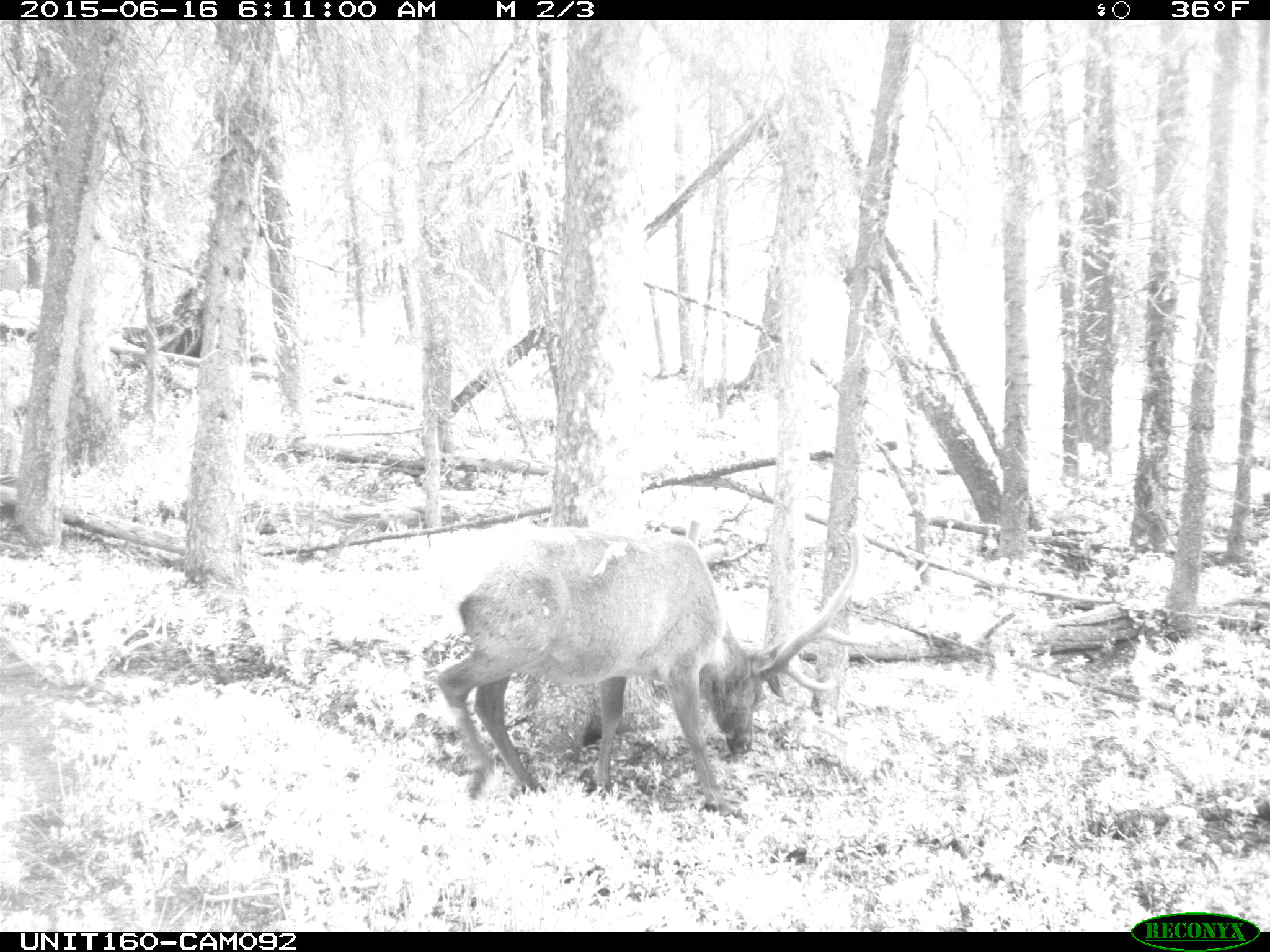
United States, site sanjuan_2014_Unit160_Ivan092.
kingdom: Animalia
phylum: Chordata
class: Mammalia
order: Artiodactyla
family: Cervidae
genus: Cervus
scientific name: Cervus elaphus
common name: red deer